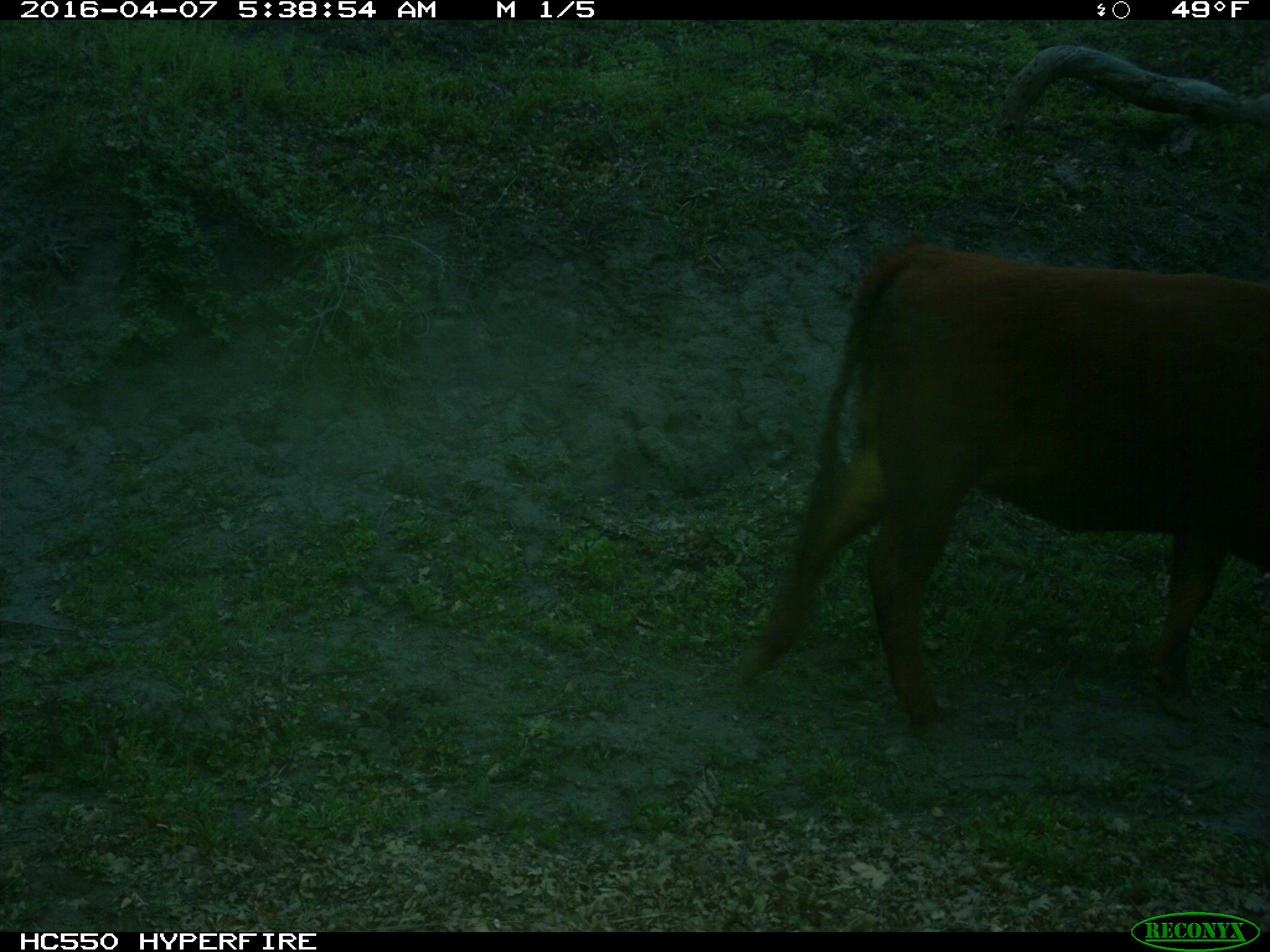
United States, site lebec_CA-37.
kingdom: Animalia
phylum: Chordata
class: Mammalia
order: Artiodactyla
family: Bovidae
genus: Bos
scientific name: Bos taurus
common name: domestic cow